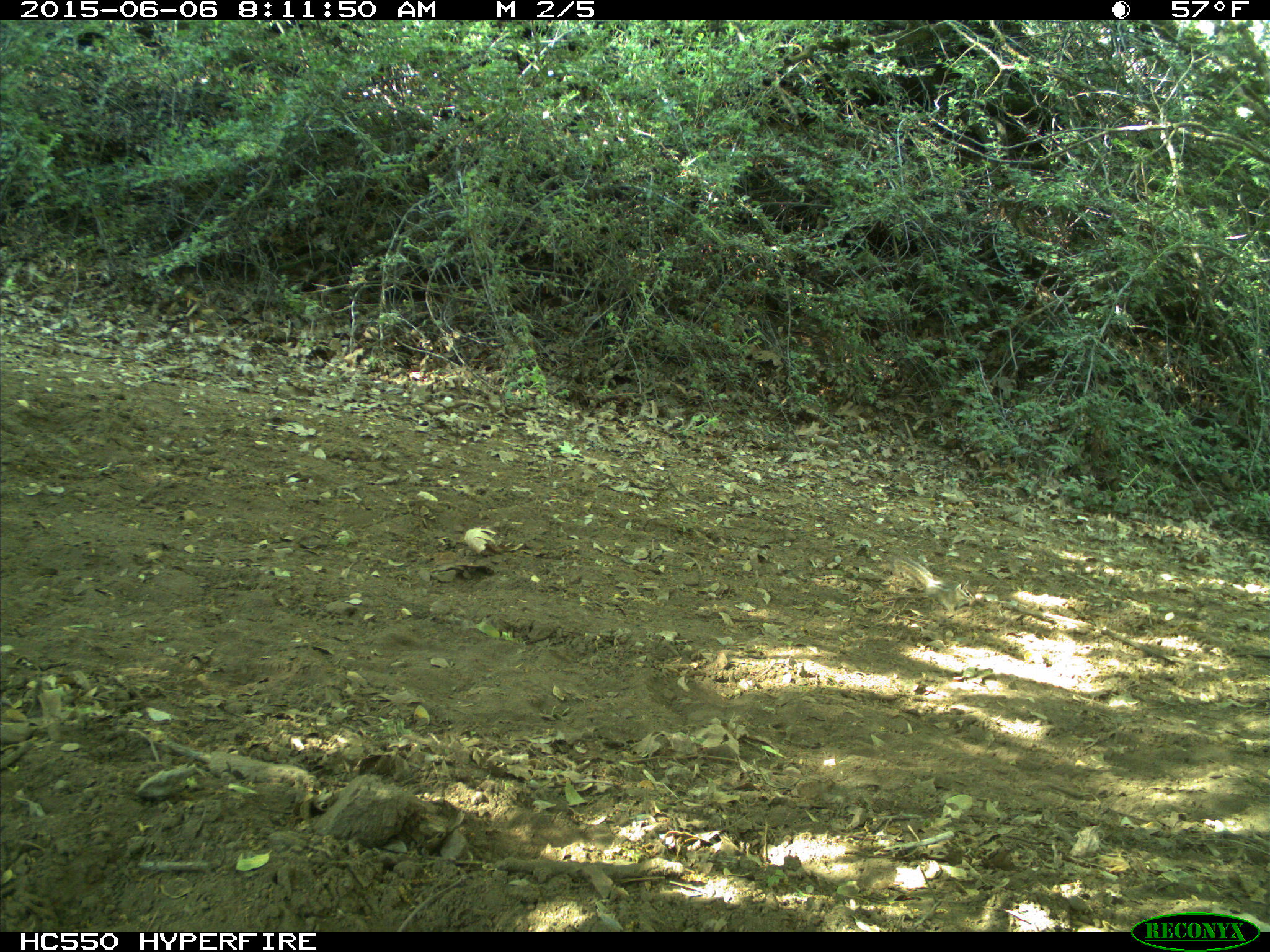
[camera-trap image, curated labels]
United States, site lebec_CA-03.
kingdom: Animalia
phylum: Chordata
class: Mammalia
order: Rodentia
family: Sciuridae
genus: Tamias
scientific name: Tamias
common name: chipmunk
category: unidentified chipmunk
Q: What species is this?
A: Unidentified chipmunk (chipmunk) (Tamias).